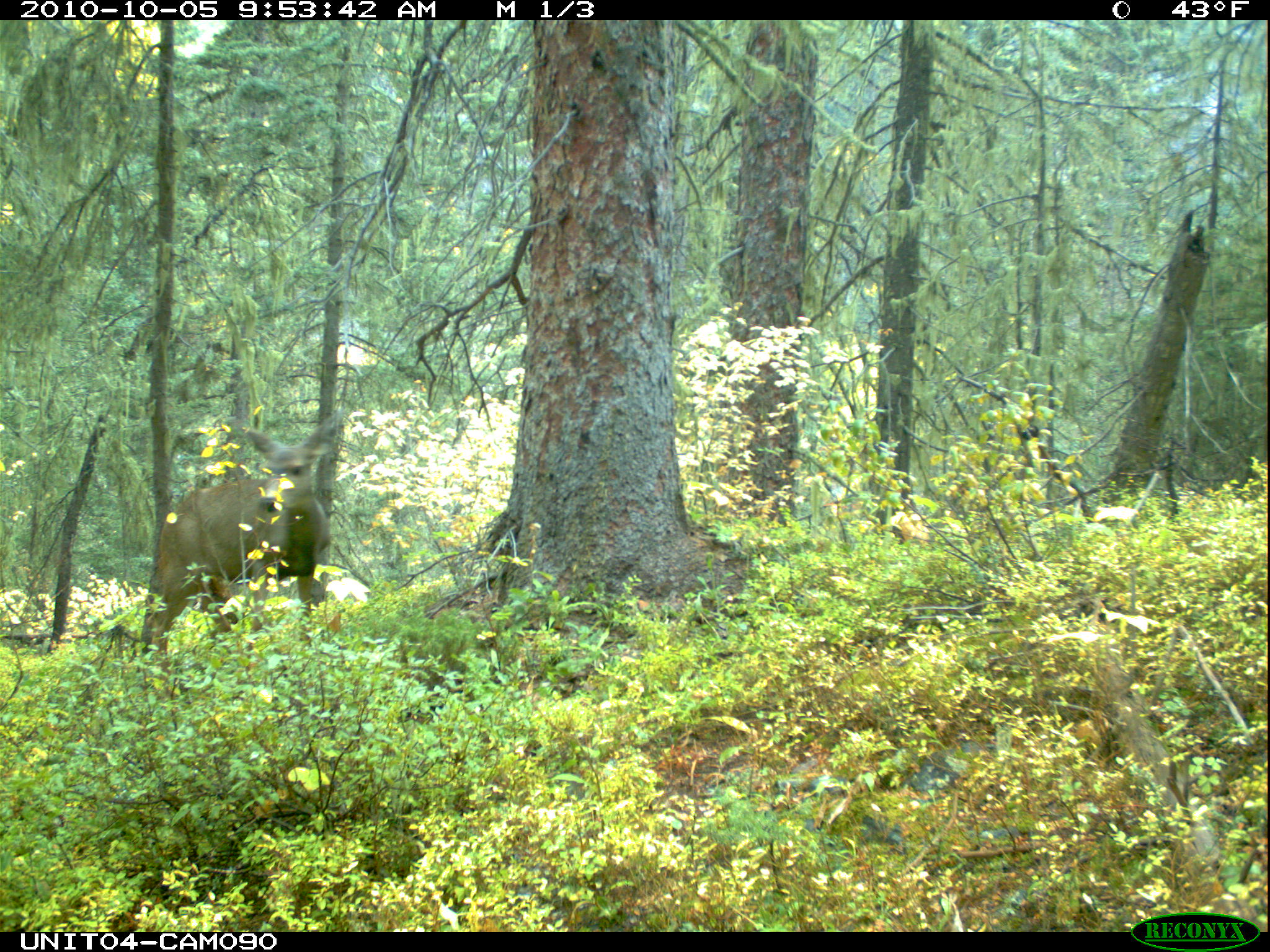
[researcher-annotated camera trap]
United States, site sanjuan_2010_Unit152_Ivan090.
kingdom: Animalia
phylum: Chordata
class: Mammalia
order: Artiodactyla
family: Cervidae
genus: Odocoileus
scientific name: Odocoileus hemionus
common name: mule deer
Odocoileus hemionus (mule deer).